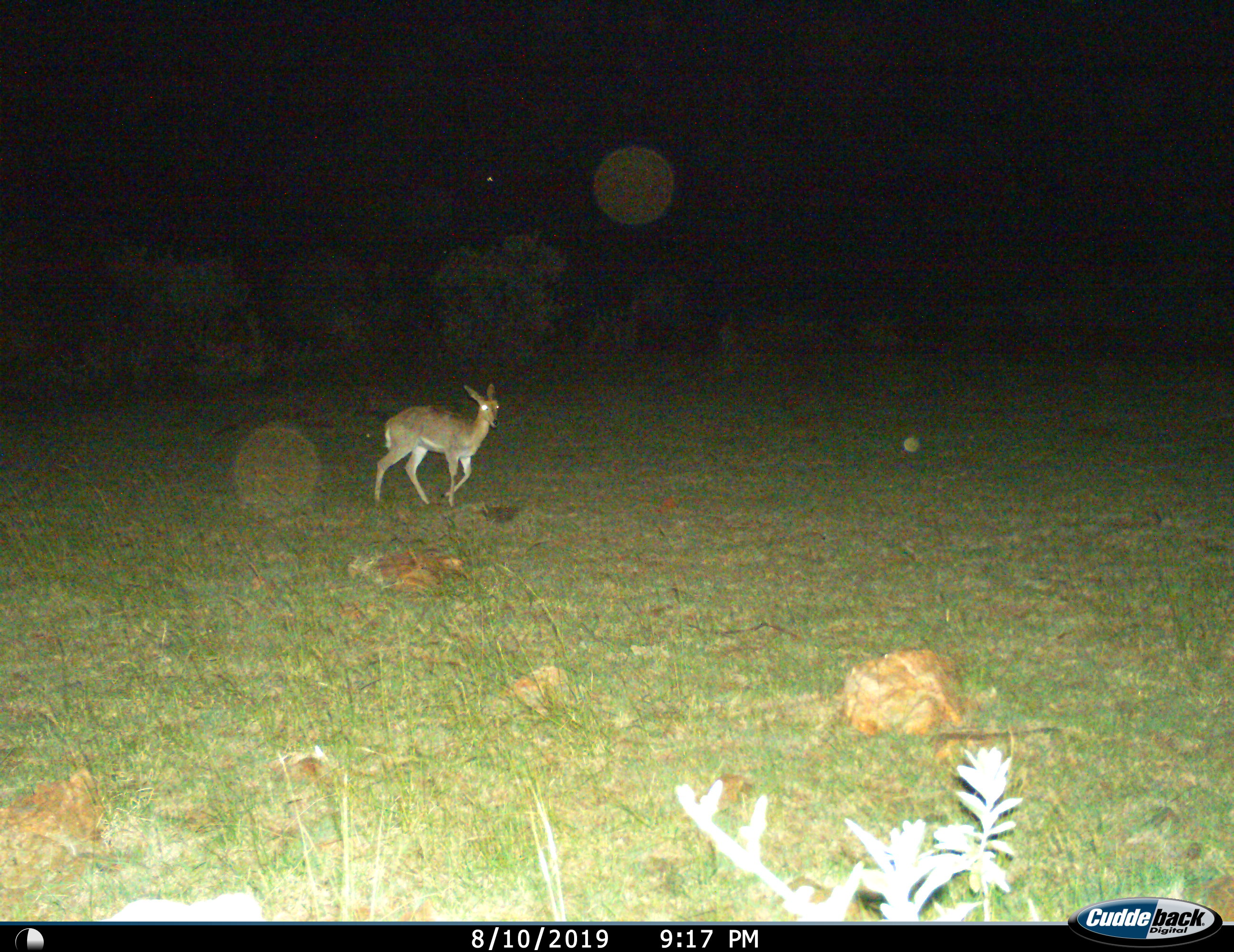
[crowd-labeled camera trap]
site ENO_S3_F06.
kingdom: Animalia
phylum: Chordata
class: Mammalia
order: Artiodactyla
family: Bovidae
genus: Redunca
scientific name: Redunca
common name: reedbuck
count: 1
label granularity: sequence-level